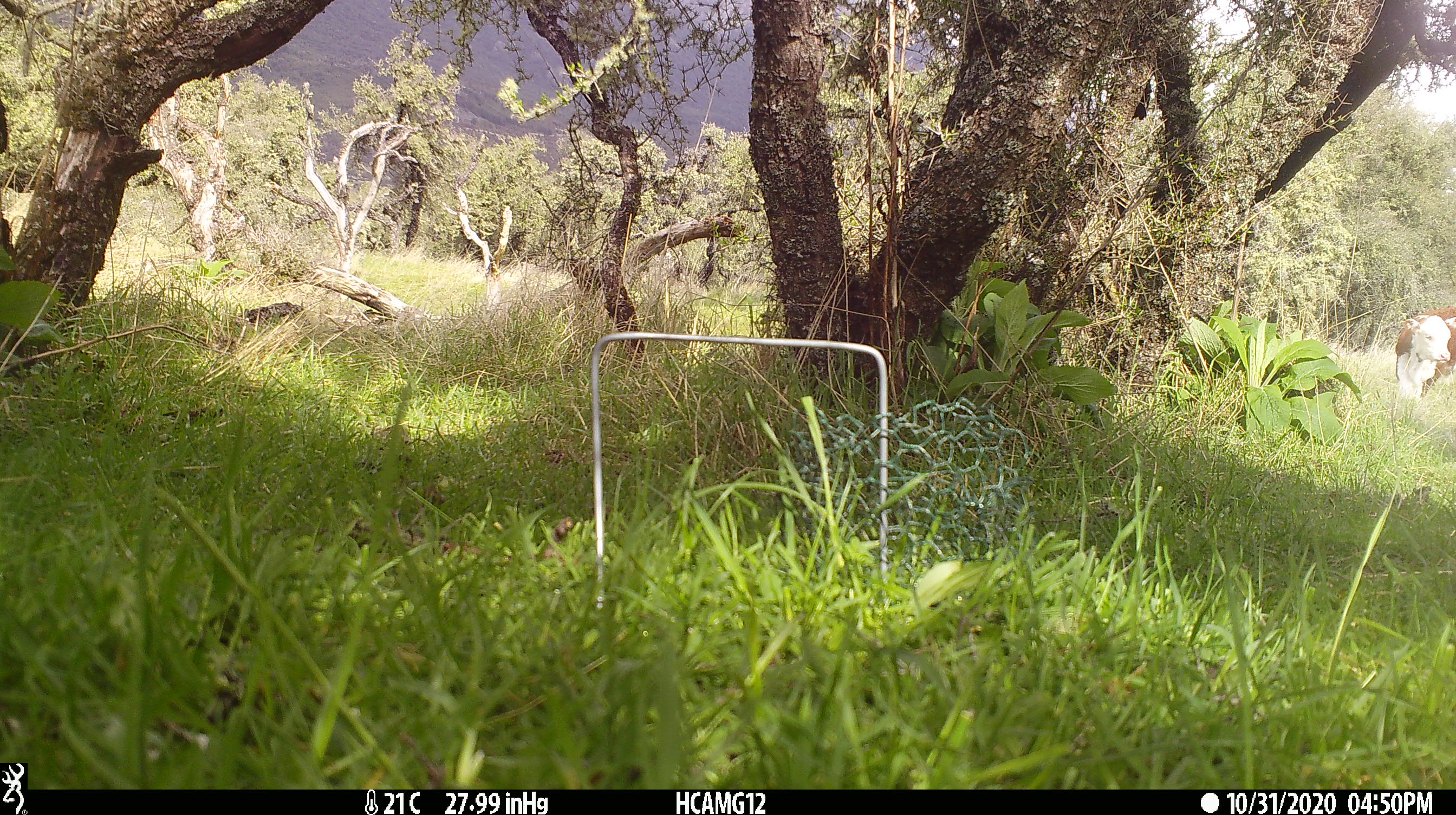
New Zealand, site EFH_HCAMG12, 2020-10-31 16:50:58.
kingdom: Animalia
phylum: Chordata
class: Mammalia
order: Artiodactyla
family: Bovidae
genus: Bos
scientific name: Bos taurus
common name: domestic cow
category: cow